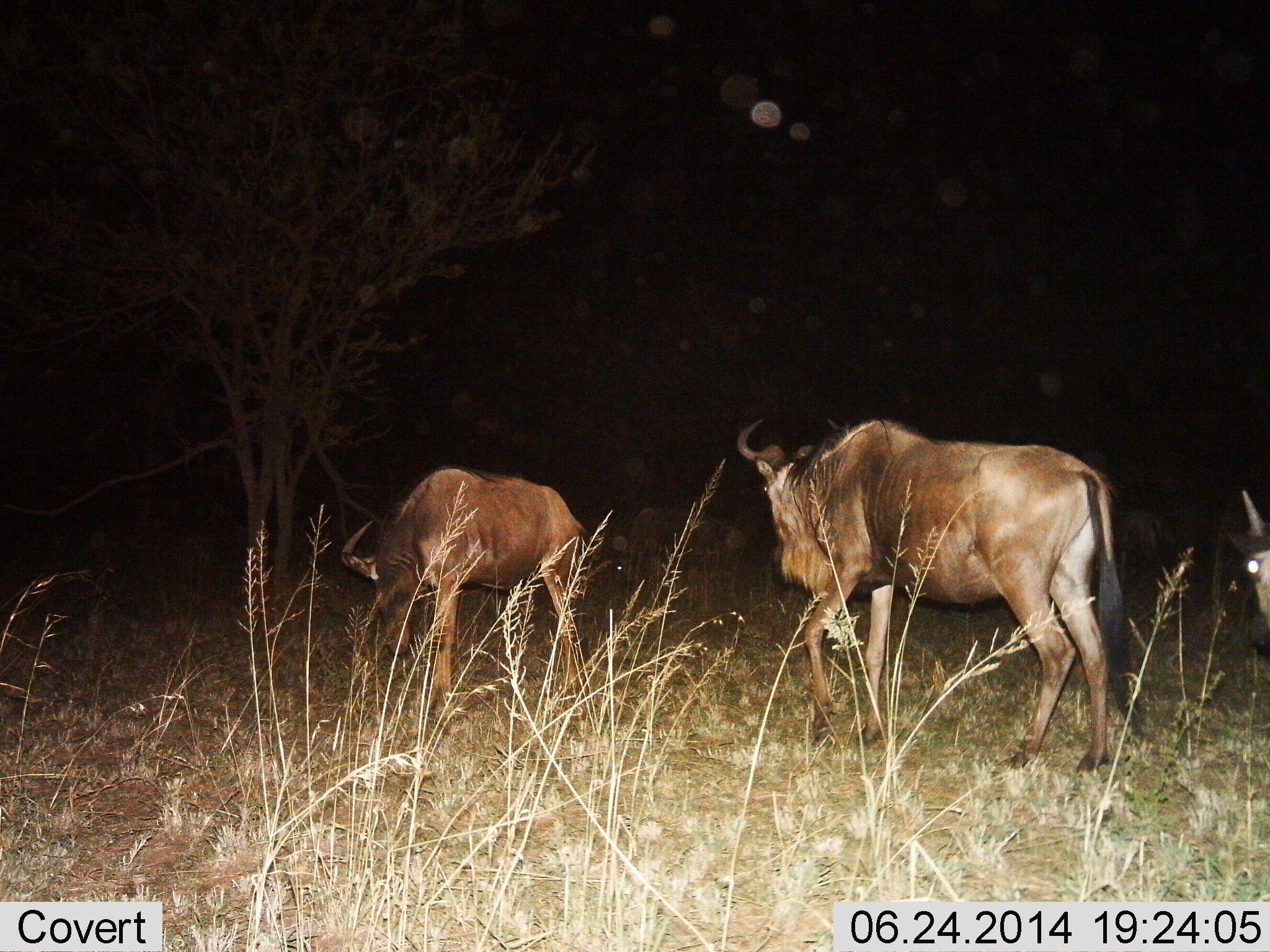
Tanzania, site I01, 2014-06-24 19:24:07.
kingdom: Animalia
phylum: Chordata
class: Mammalia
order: Artiodactyla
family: Bovidae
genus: Connochaetes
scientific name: Connochaetes taurinus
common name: blue wildebeest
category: wildebeest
Wildebeest (blue wildebeest) (Connochaetes taurinus), count 4. Behavior (volunteer vote fractions): standing 30%, resting 0%, moving 60%, interacting 10%. Young present (vote fraction): 10%. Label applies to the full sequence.